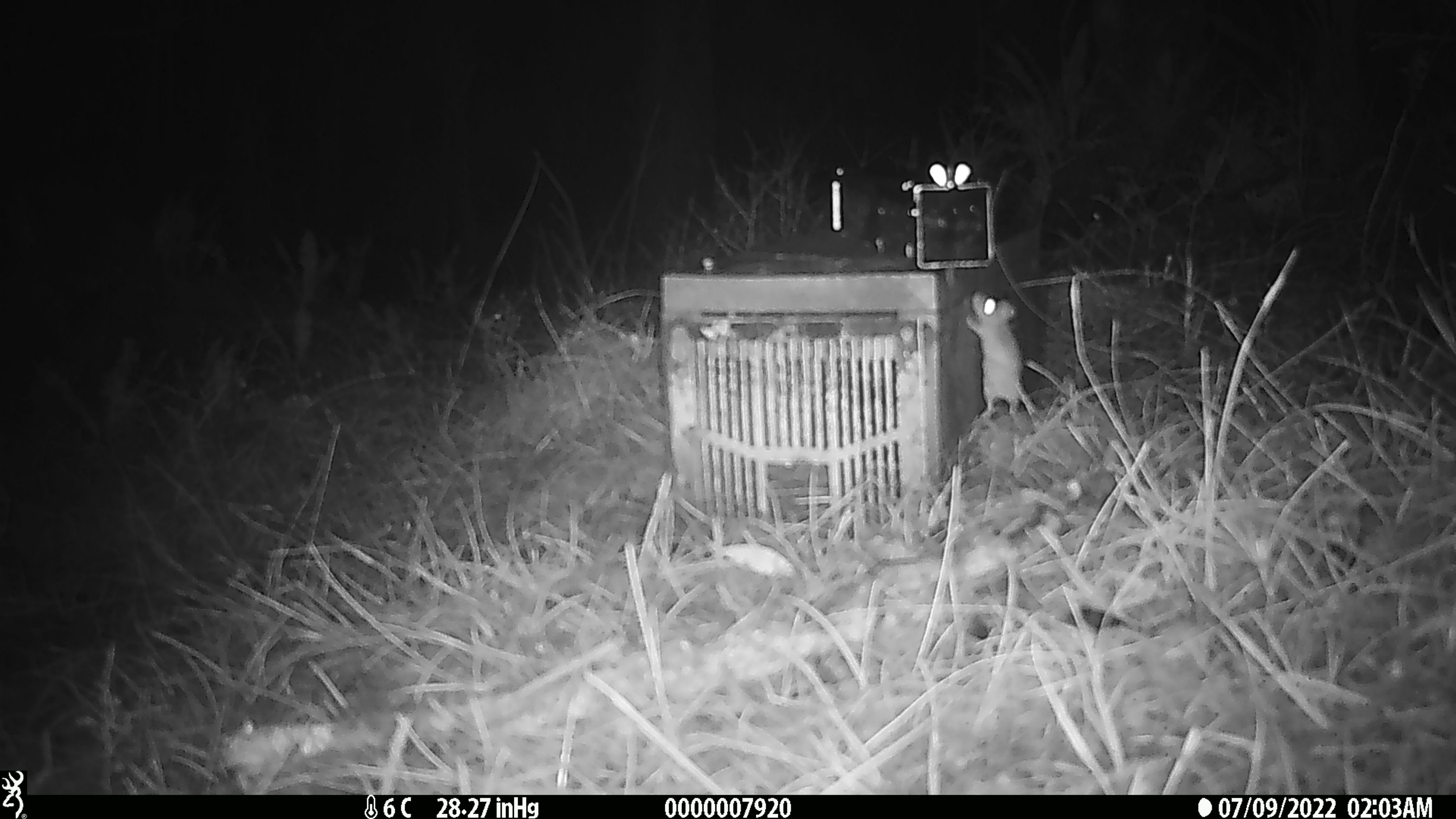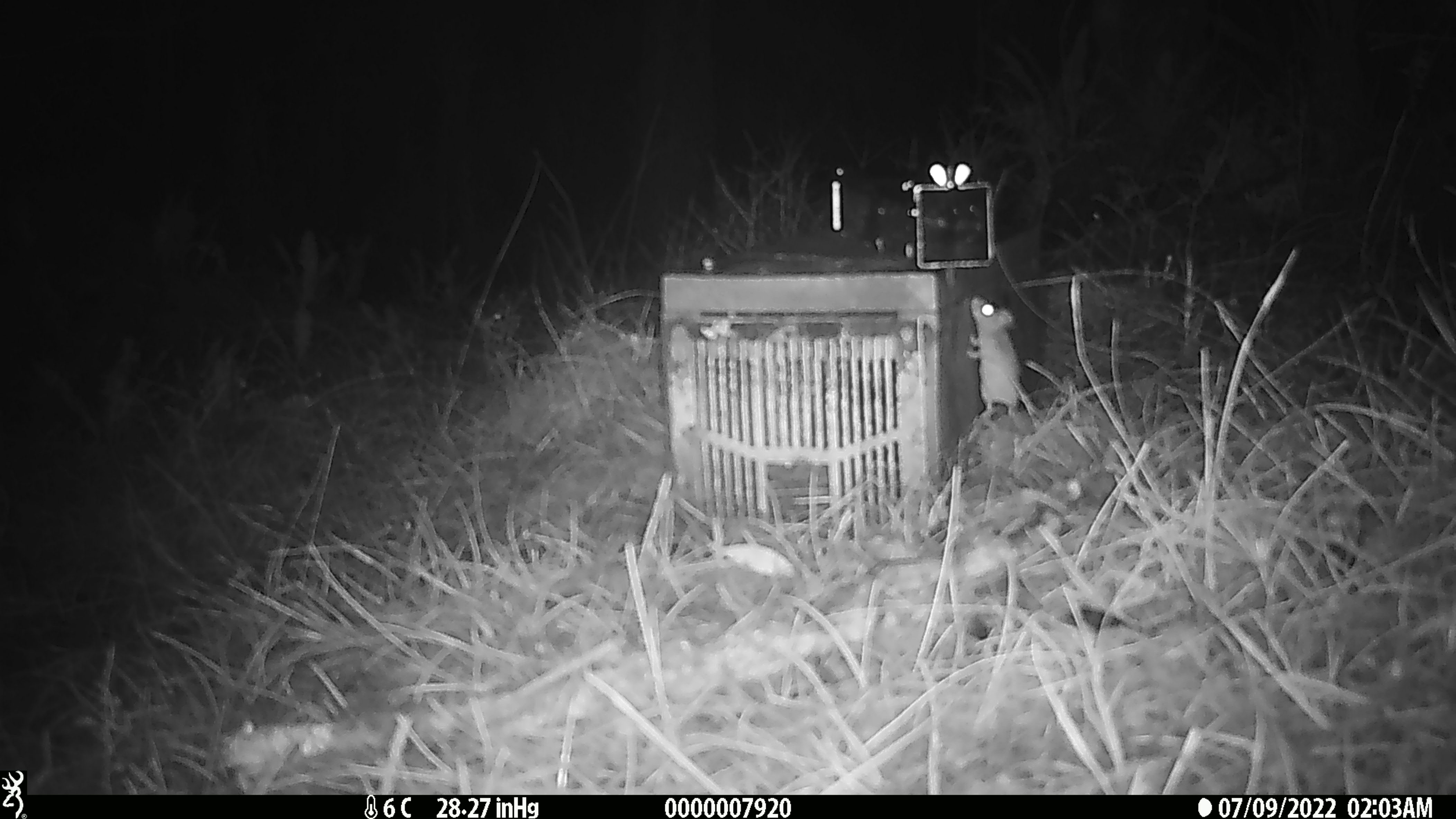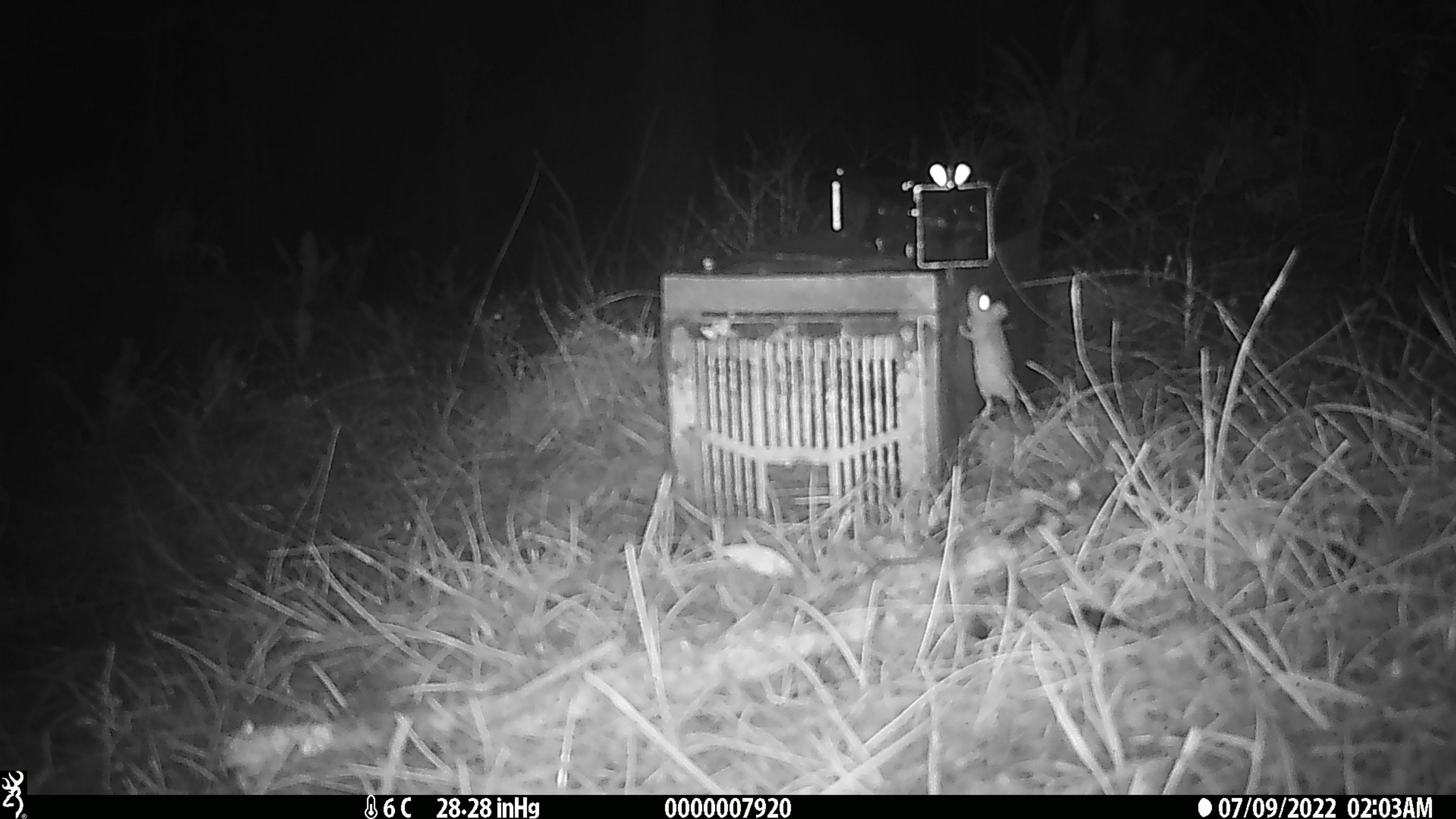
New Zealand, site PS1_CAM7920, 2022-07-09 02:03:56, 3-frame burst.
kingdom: Animalia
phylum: Chordata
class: Mammalia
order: Rodentia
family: Muridae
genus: Mus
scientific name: Mus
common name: mouse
Mouse (Mus).